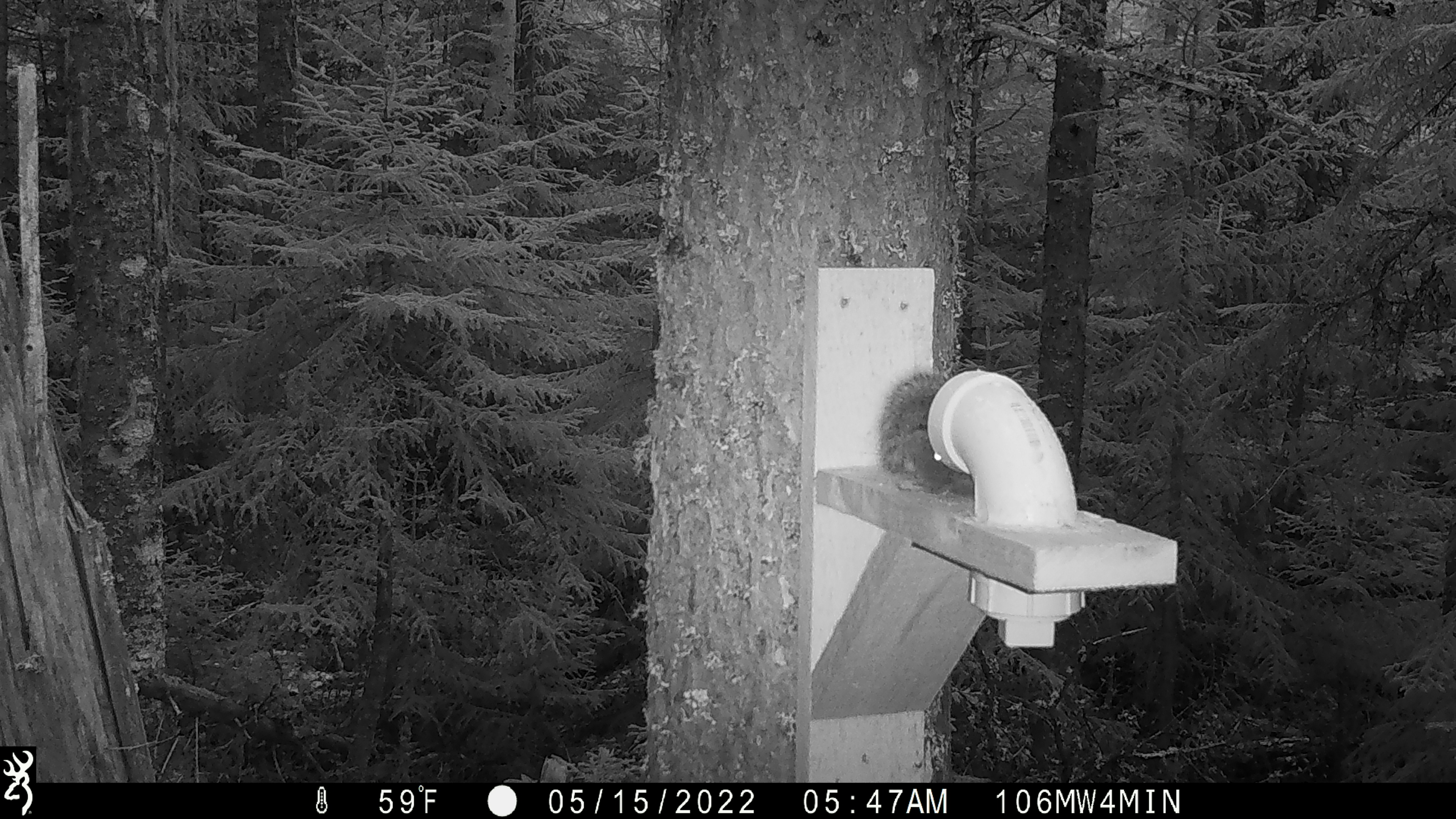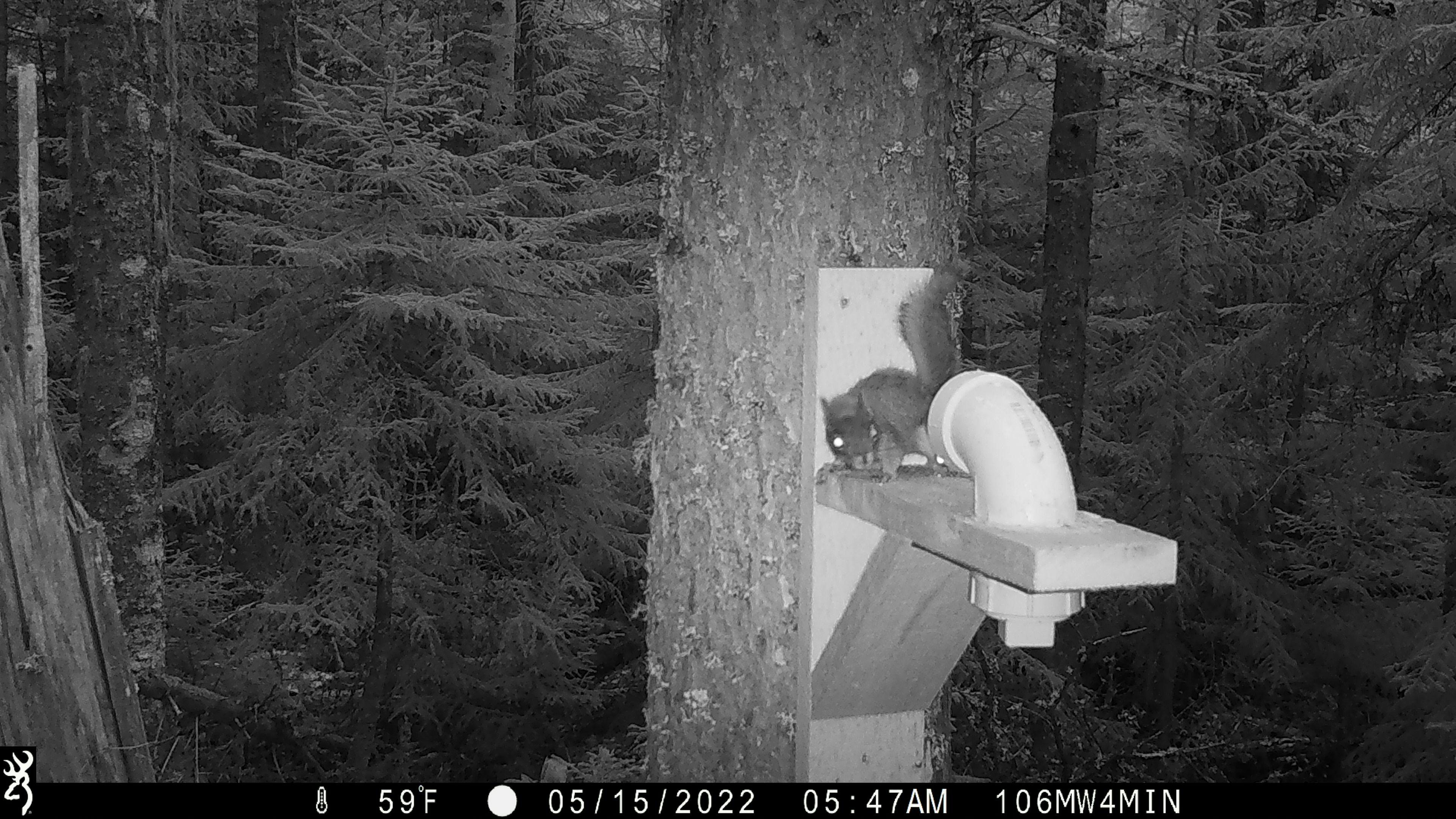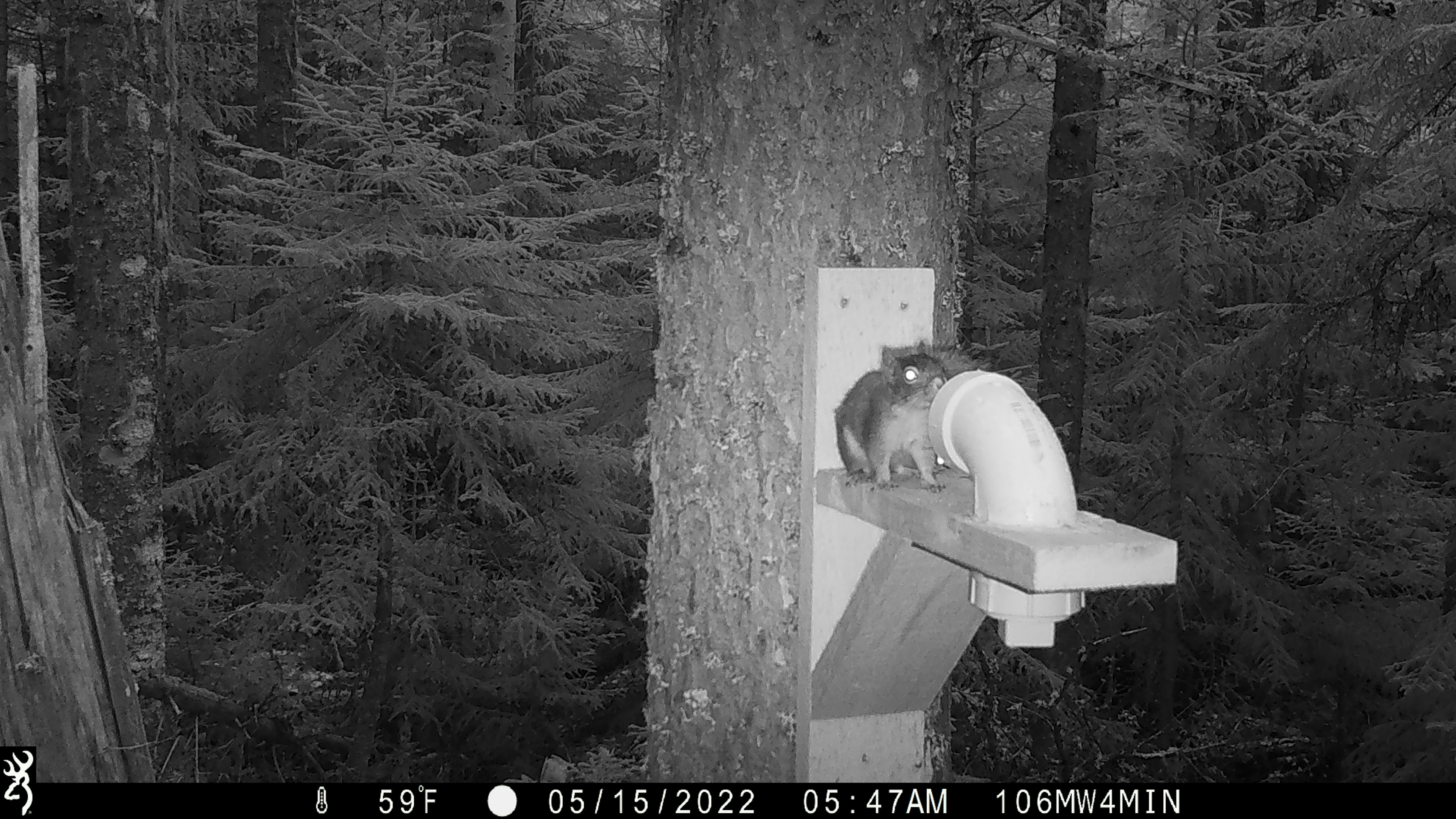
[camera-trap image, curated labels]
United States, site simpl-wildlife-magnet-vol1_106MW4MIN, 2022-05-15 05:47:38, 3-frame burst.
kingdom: Animalia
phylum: Chordata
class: Mammalia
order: Rodentia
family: Sciuridae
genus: Tamiasciurus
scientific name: Tamiasciurus hudsonicus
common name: red squirrel